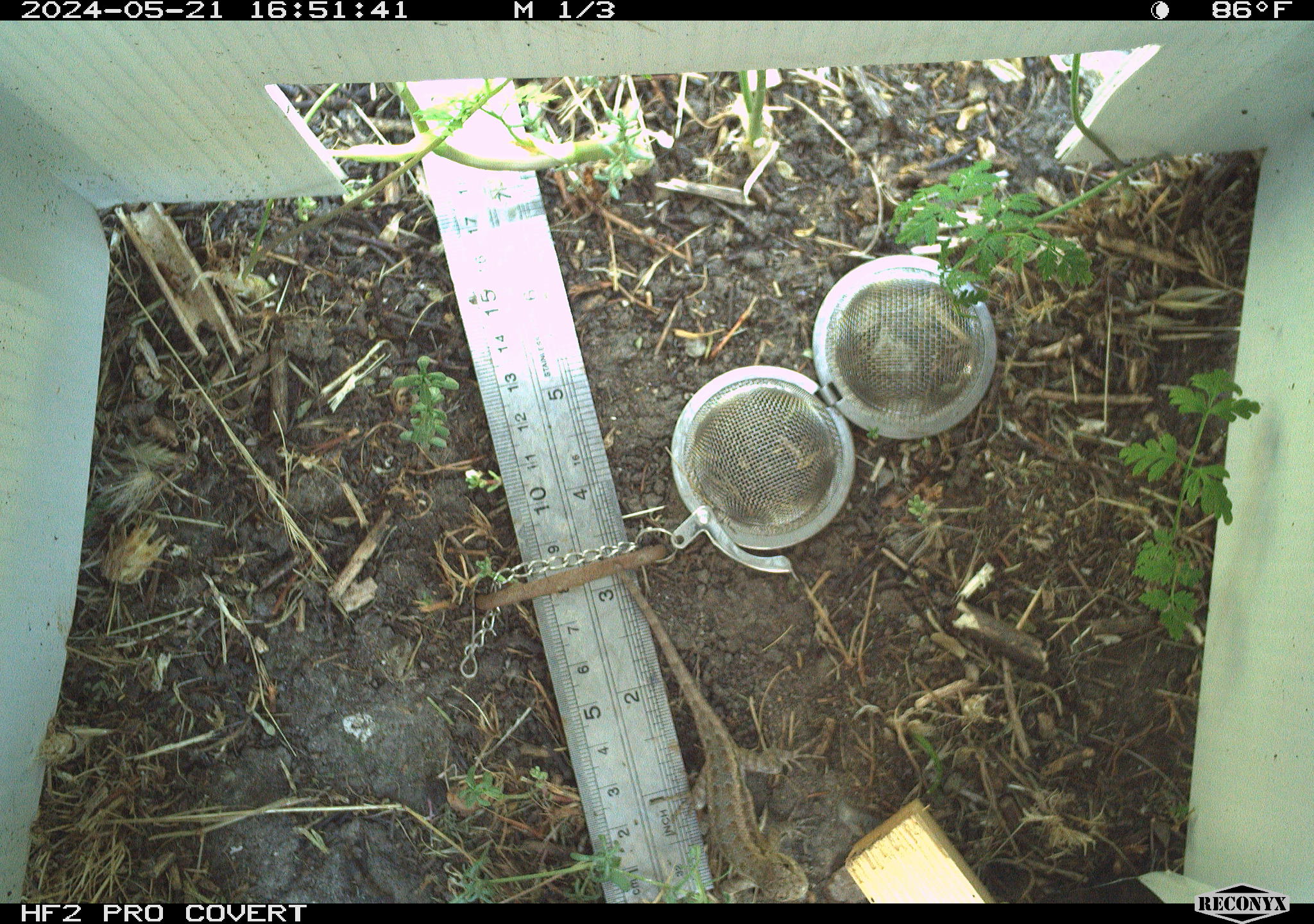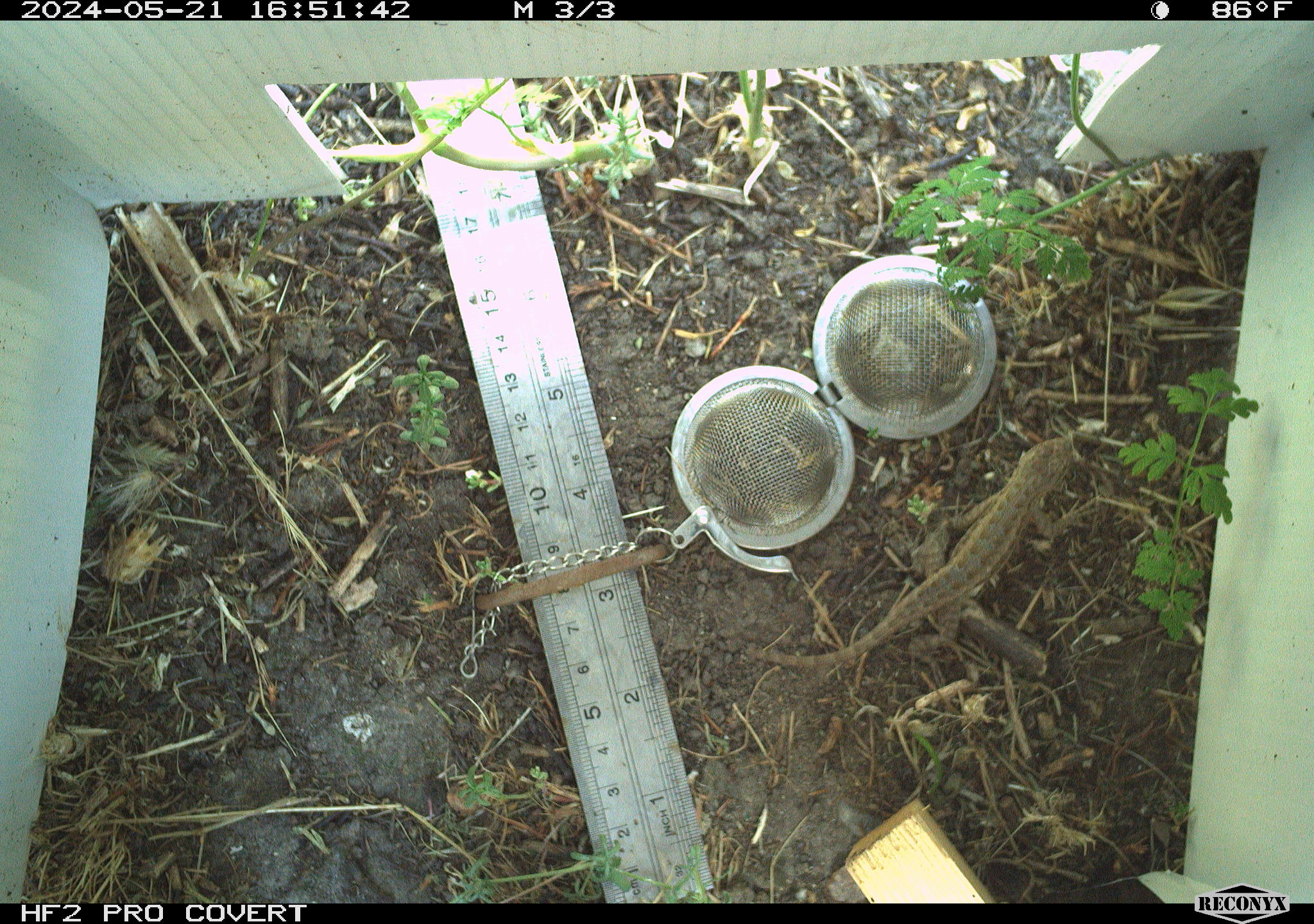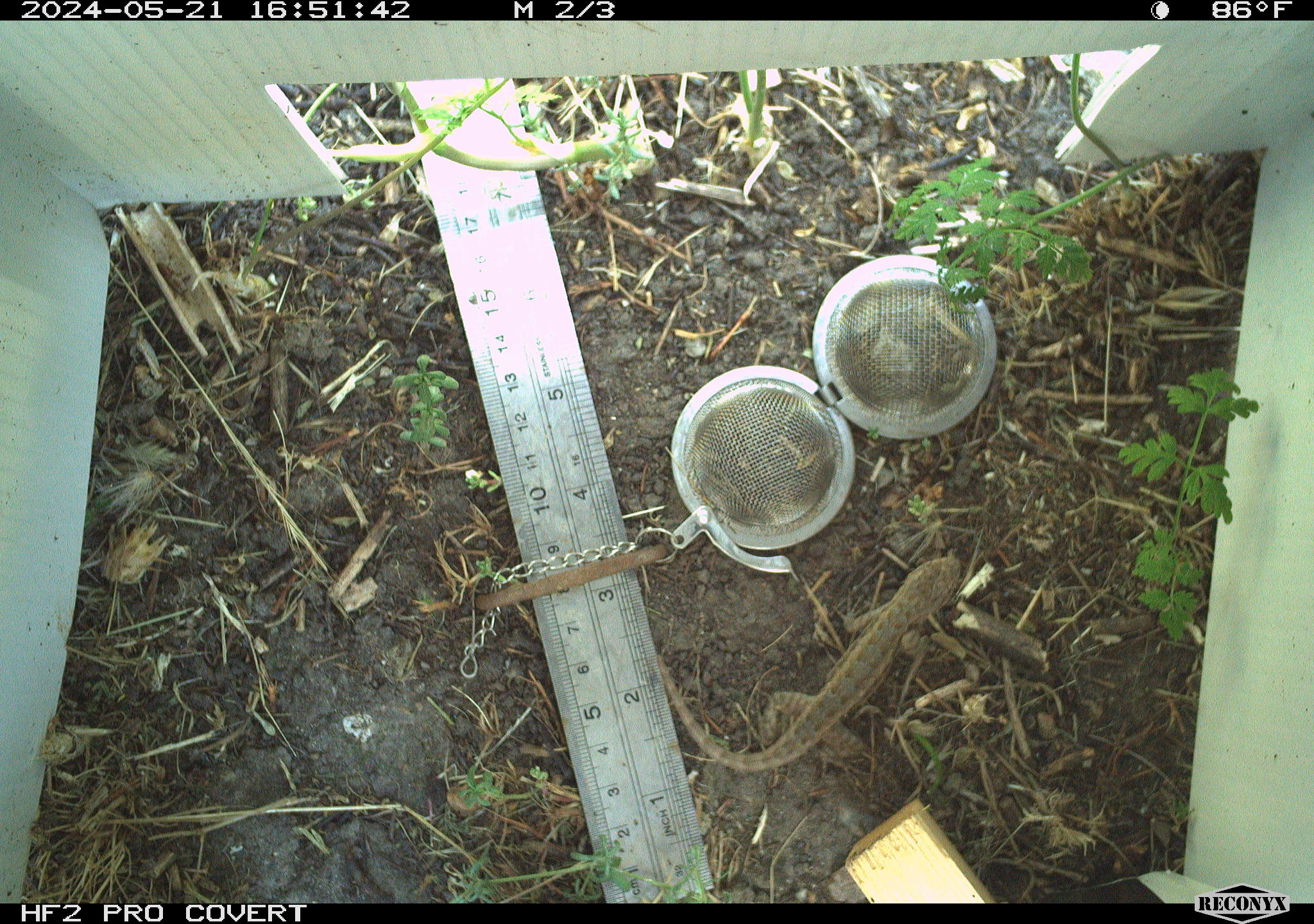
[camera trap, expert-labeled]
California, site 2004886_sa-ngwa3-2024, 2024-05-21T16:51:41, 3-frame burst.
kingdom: Animalia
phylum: Chordata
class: Reptilia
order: Squamata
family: Phrynosomatidae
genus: Sceloporus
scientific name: Sceloporus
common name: spiny lizards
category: sceloporus species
Sceloporus species (spiny lizards) (Sceloporus).